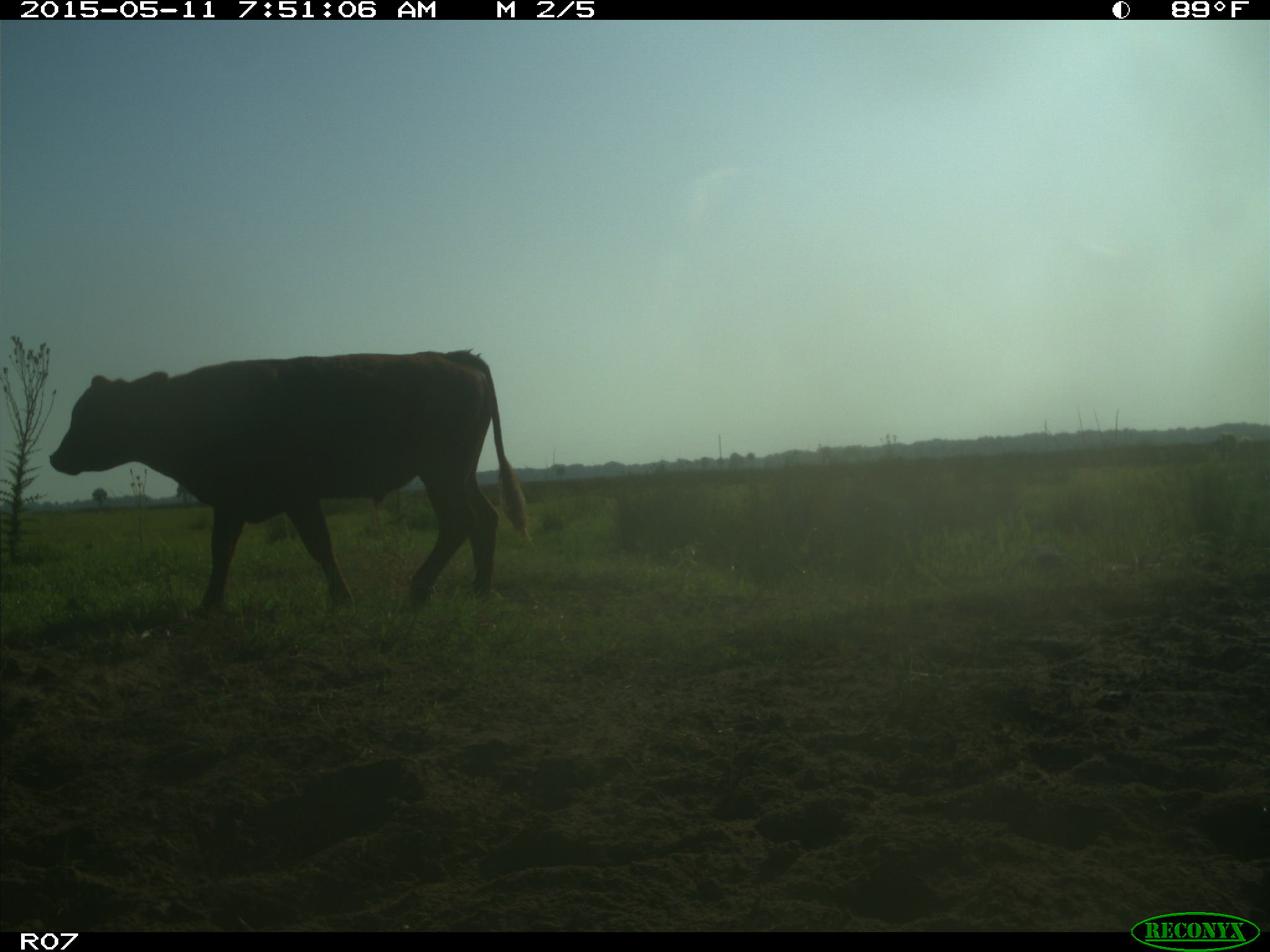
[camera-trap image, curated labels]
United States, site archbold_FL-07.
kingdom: Animalia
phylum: Chordata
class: Mammalia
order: Artiodactyla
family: Bovidae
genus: Bos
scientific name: Bos taurus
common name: domestic cow